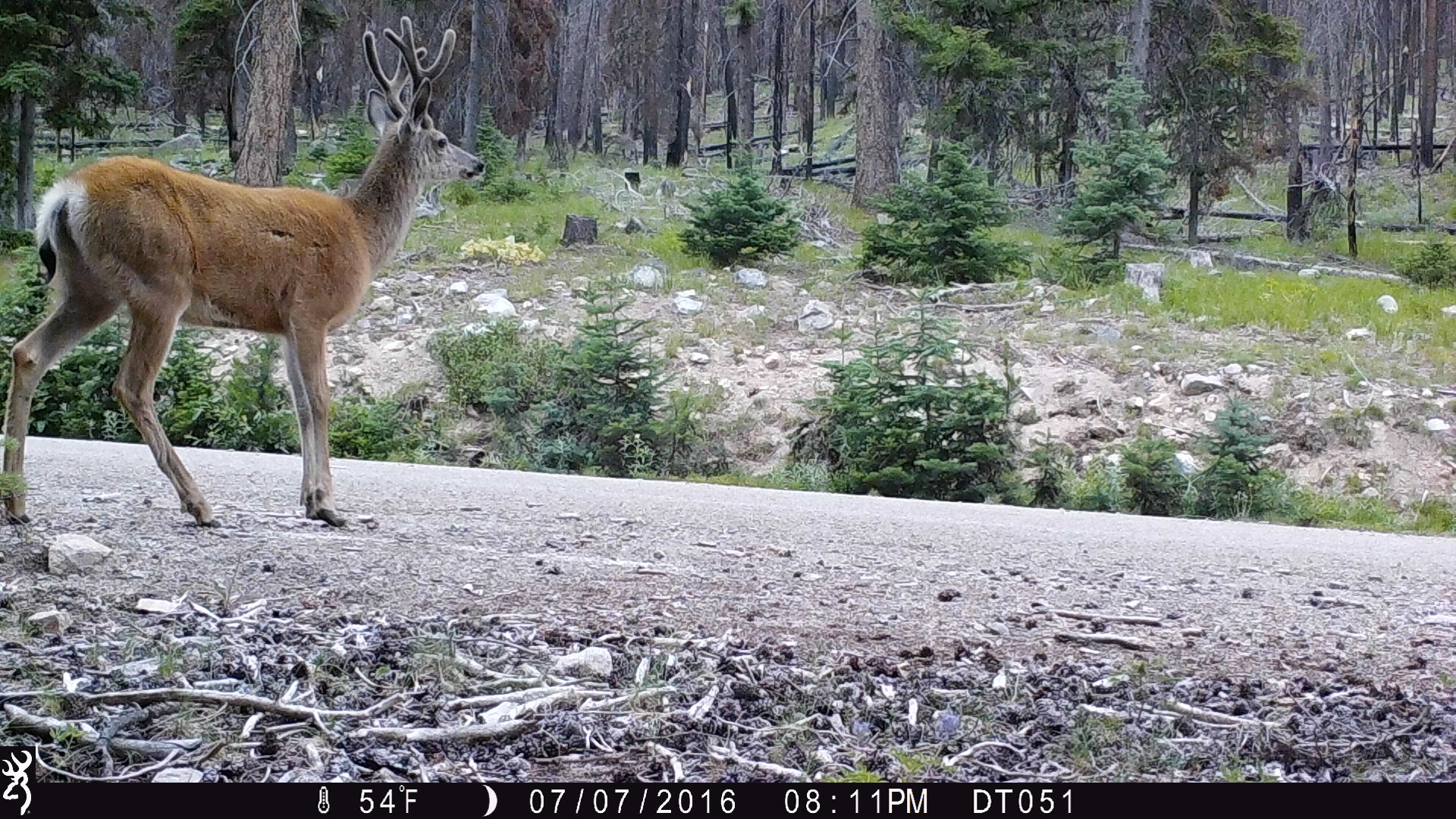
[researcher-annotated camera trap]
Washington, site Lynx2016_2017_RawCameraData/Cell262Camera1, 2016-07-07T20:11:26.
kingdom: Animalia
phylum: Chordata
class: Mammalia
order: Artiodactyla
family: Cervidae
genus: Odocoileus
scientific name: Odocoileus hemionus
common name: mule deer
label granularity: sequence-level